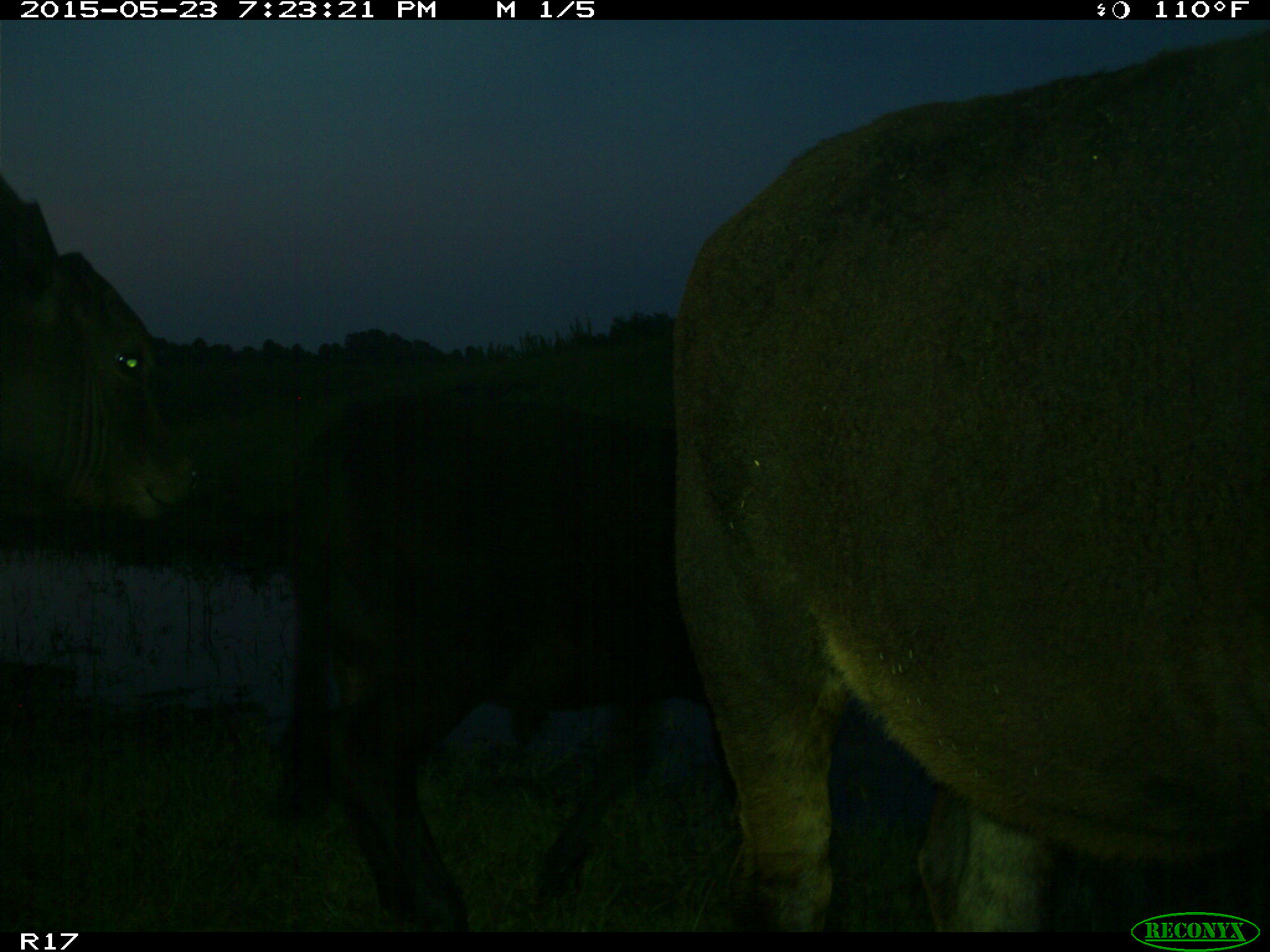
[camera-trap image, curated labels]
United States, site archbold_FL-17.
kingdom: Animalia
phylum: Chordata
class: Mammalia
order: Artiodactyla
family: Bovidae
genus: Bos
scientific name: Bos taurus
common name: domestic cow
Bos taurus (domestic cow).